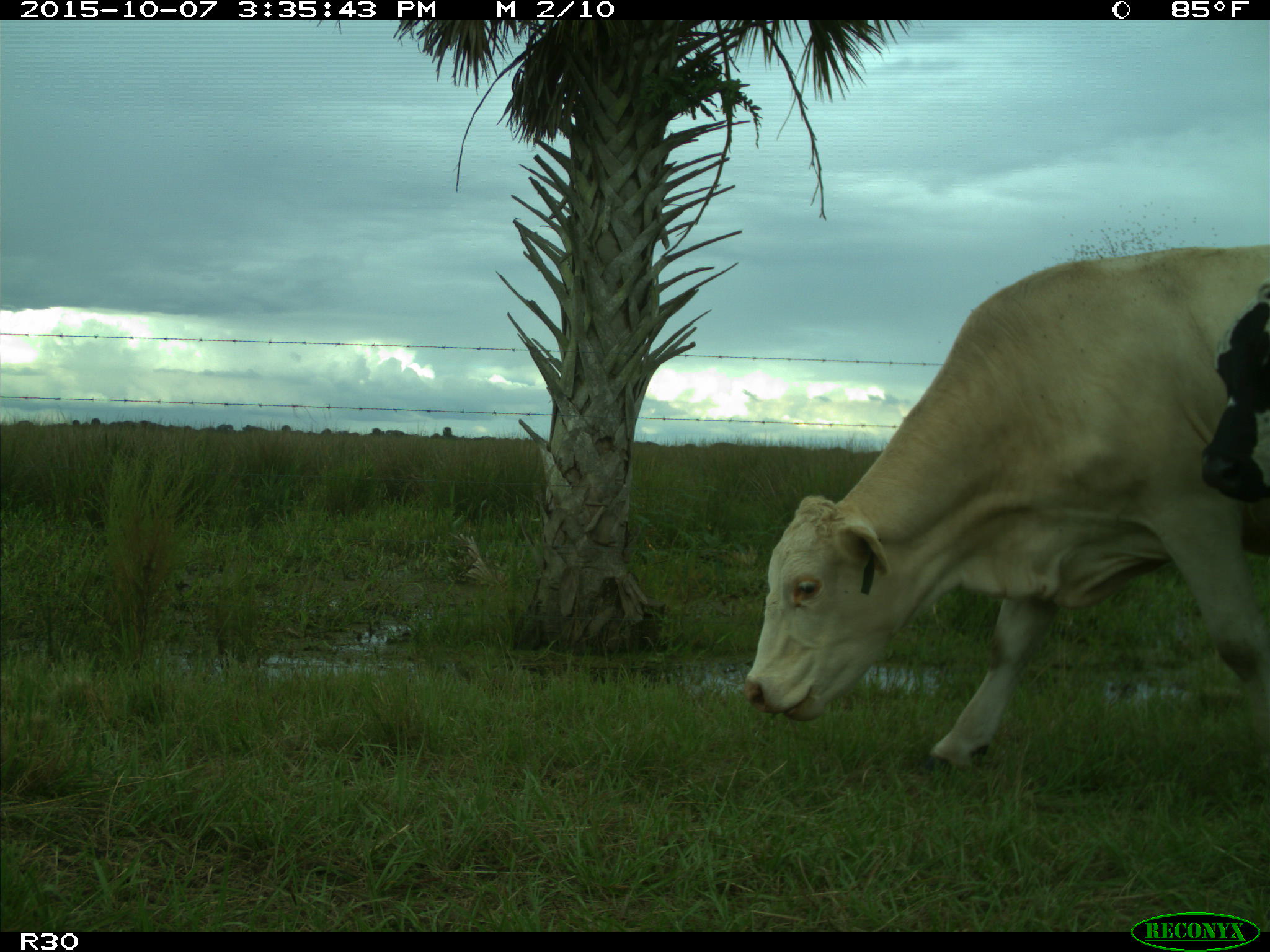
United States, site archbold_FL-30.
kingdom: Animalia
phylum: Chordata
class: Mammalia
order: Artiodactyla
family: Bovidae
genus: Bos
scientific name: Bos taurus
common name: domestic cow